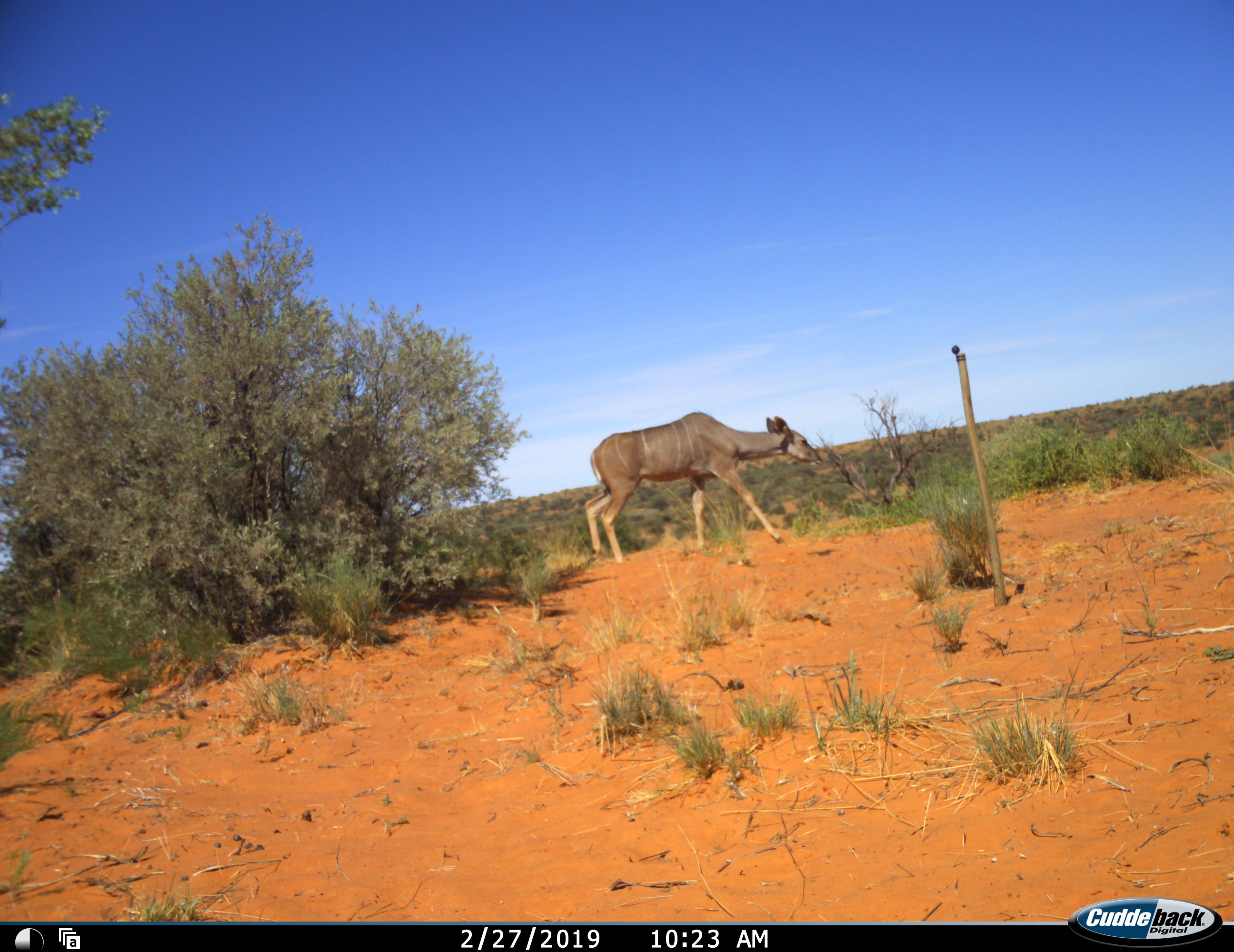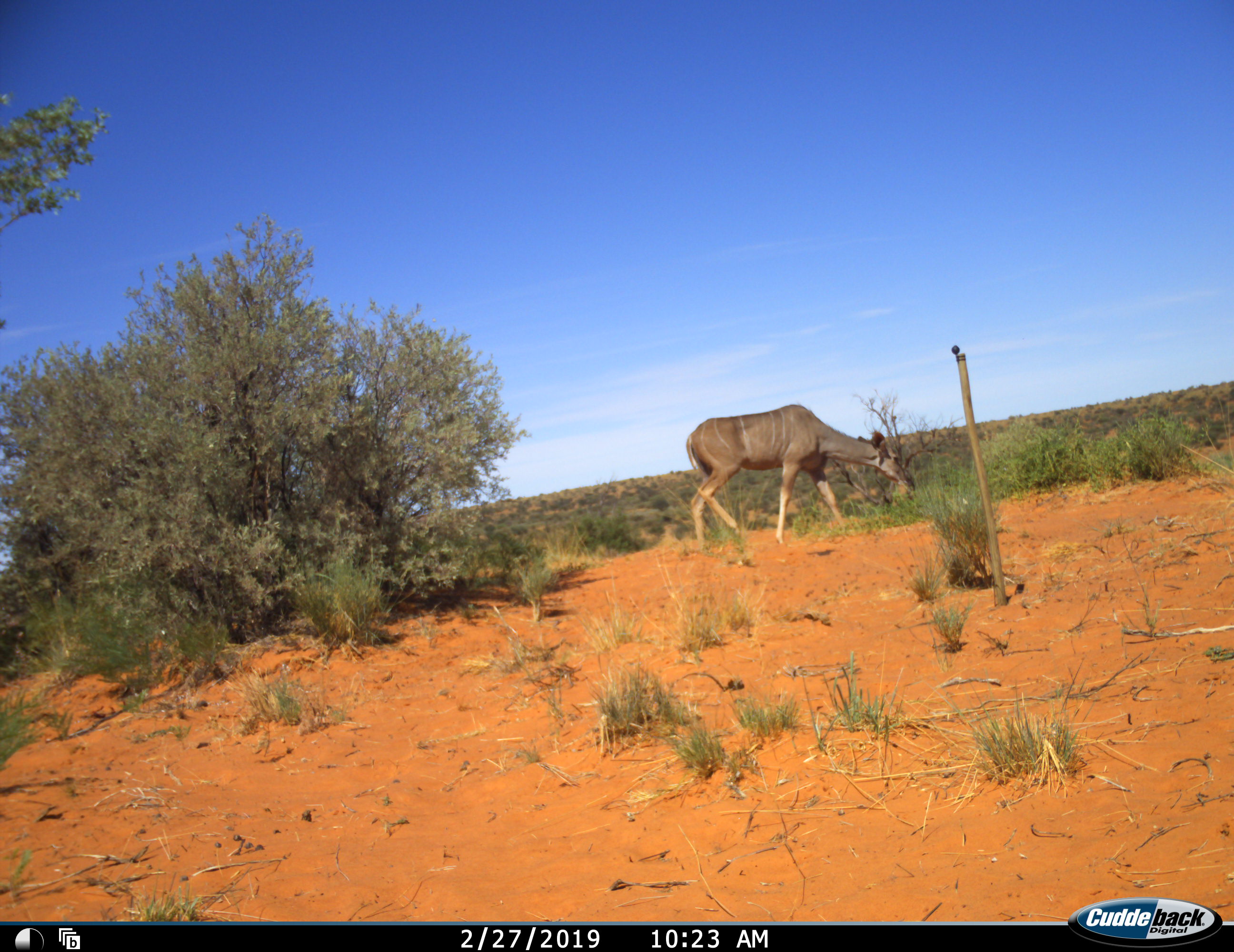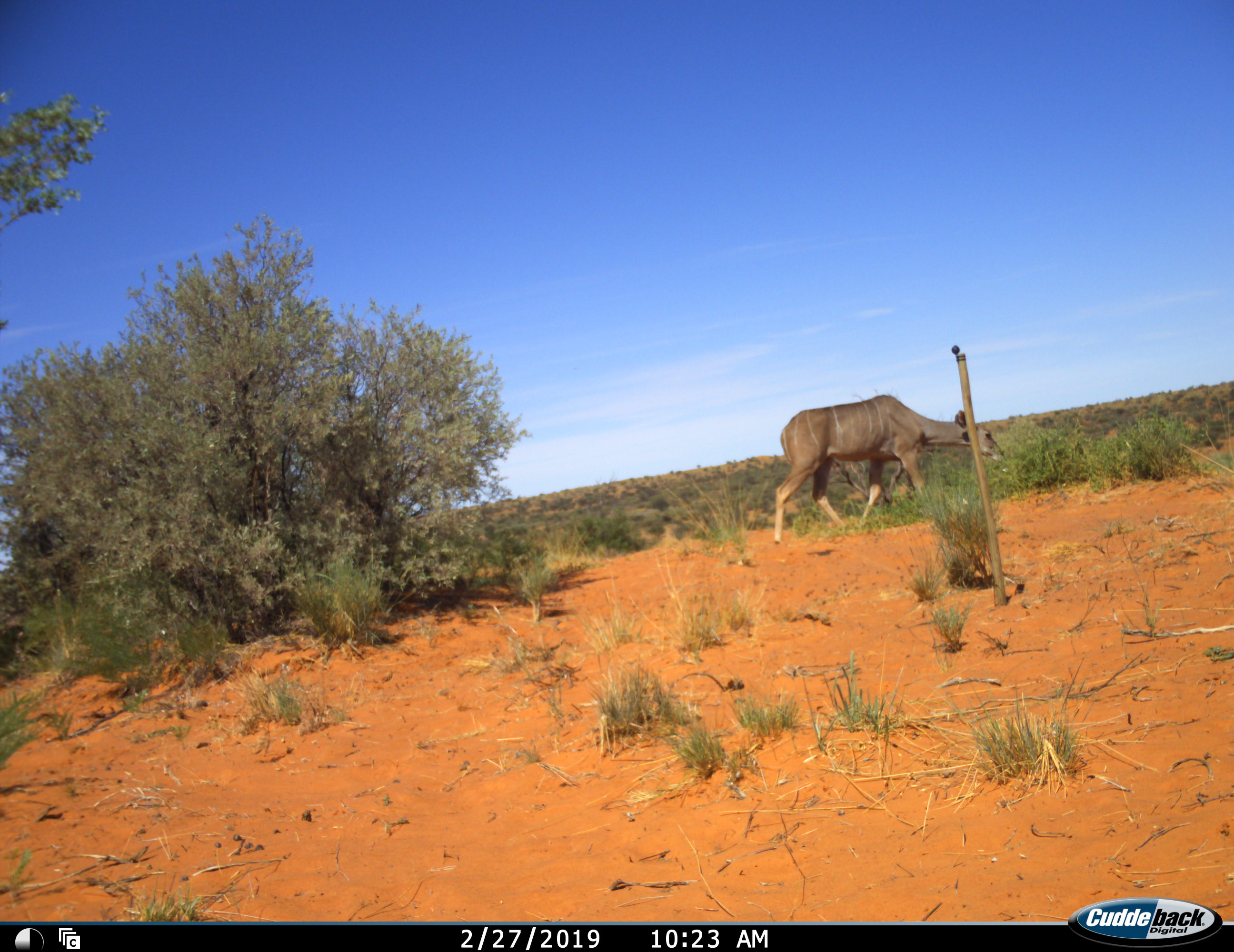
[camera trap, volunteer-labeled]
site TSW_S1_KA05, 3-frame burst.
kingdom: Animalia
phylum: Chordata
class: Mammalia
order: Artiodactyla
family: Bovidae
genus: Tragelaphus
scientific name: Tragelaphus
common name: kudu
Kudu (Tragelaphus), count 1. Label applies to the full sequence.